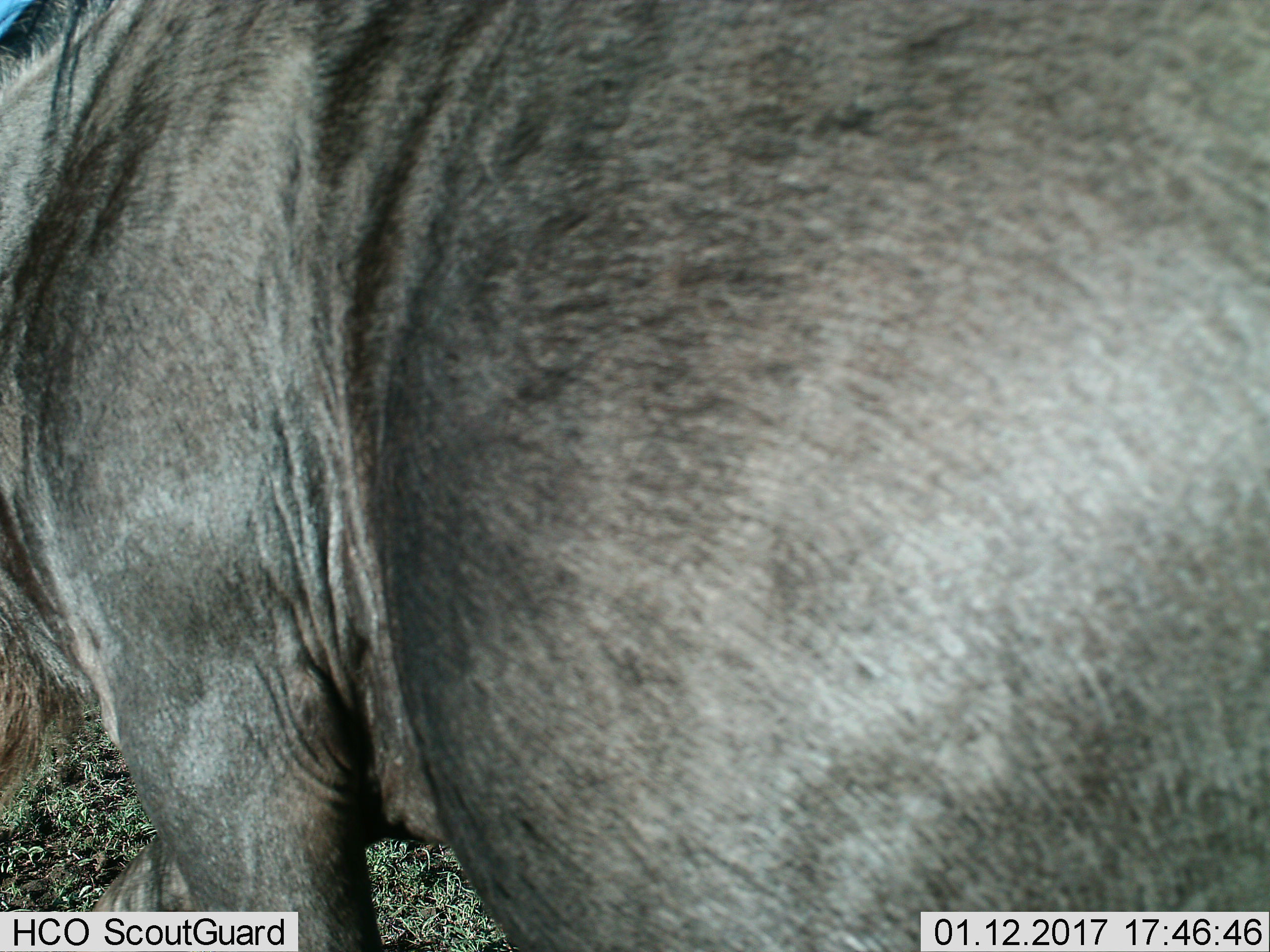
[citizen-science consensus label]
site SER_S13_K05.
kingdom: Animalia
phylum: Chordata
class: Mammalia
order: Artiodactyla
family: Bovidae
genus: Connochaetes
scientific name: Connochaetes taurinus taurinus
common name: blue wildebeest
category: wildebeestblue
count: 1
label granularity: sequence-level